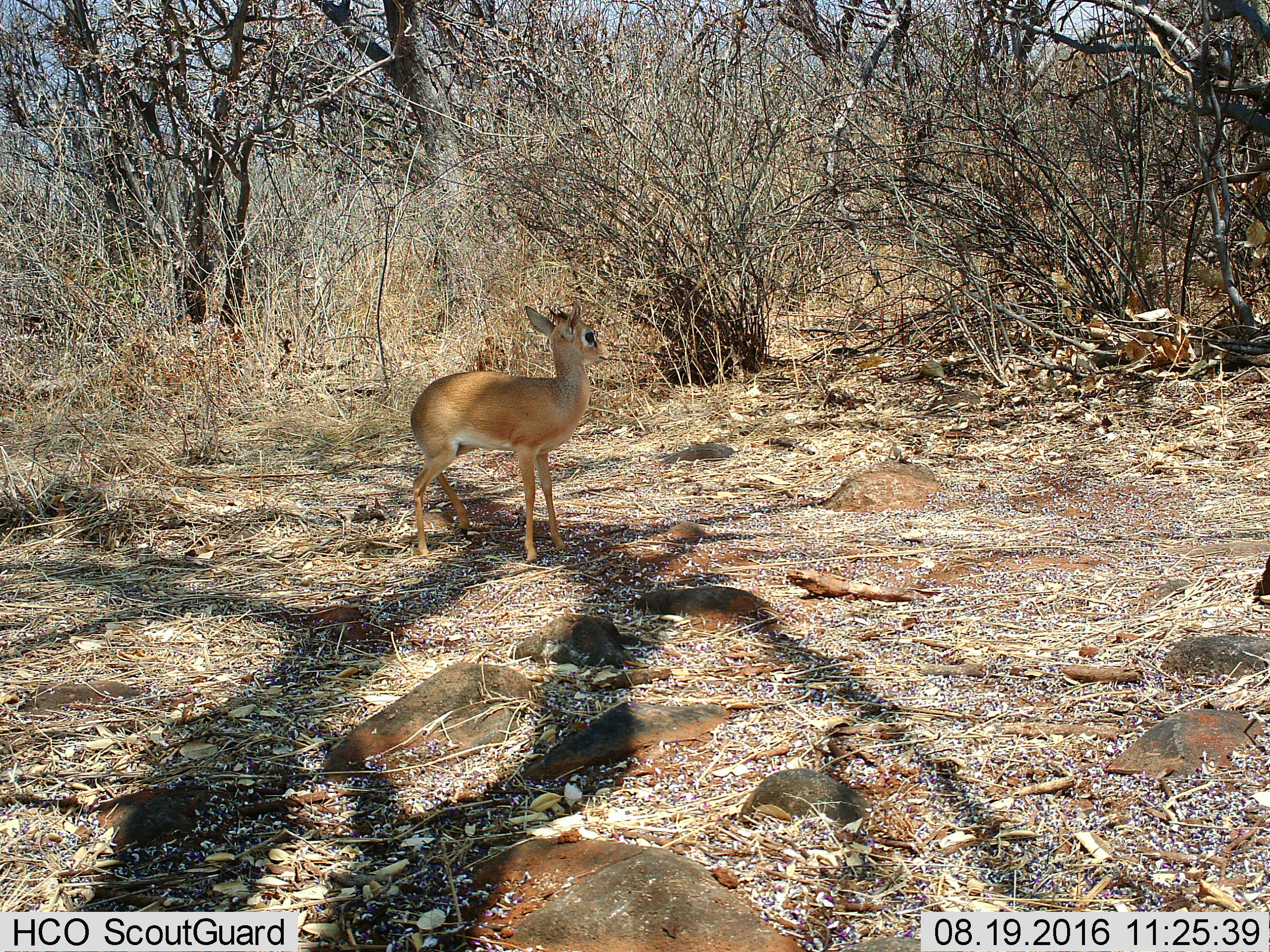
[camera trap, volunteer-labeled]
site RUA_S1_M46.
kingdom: Animalia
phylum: Chordata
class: Mammalia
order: Artiodactyla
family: Bovidae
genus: Madoqua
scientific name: Madoqua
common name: dik-dik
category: dikdik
Dikdik (dik-dik) (Madoqua), count 1. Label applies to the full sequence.